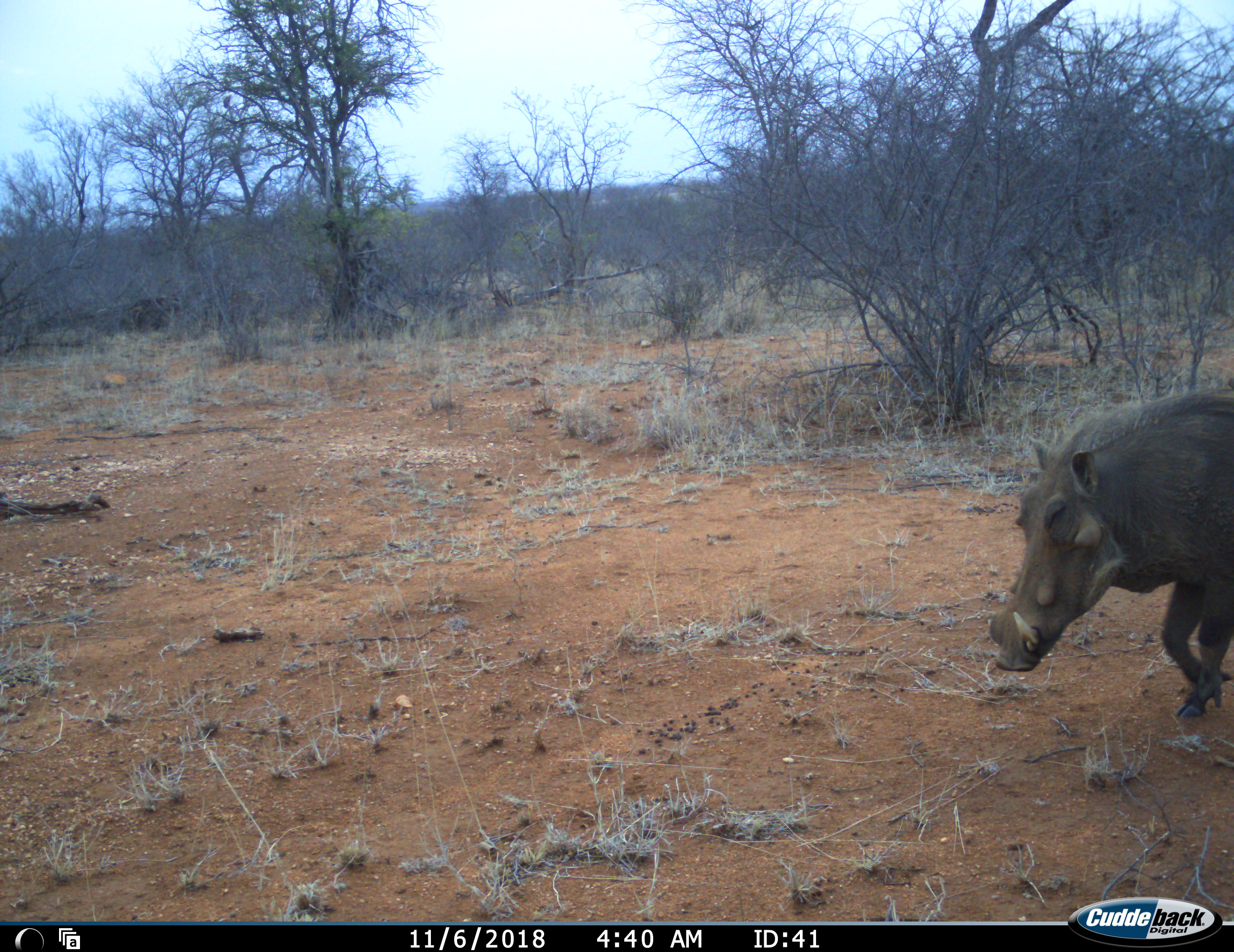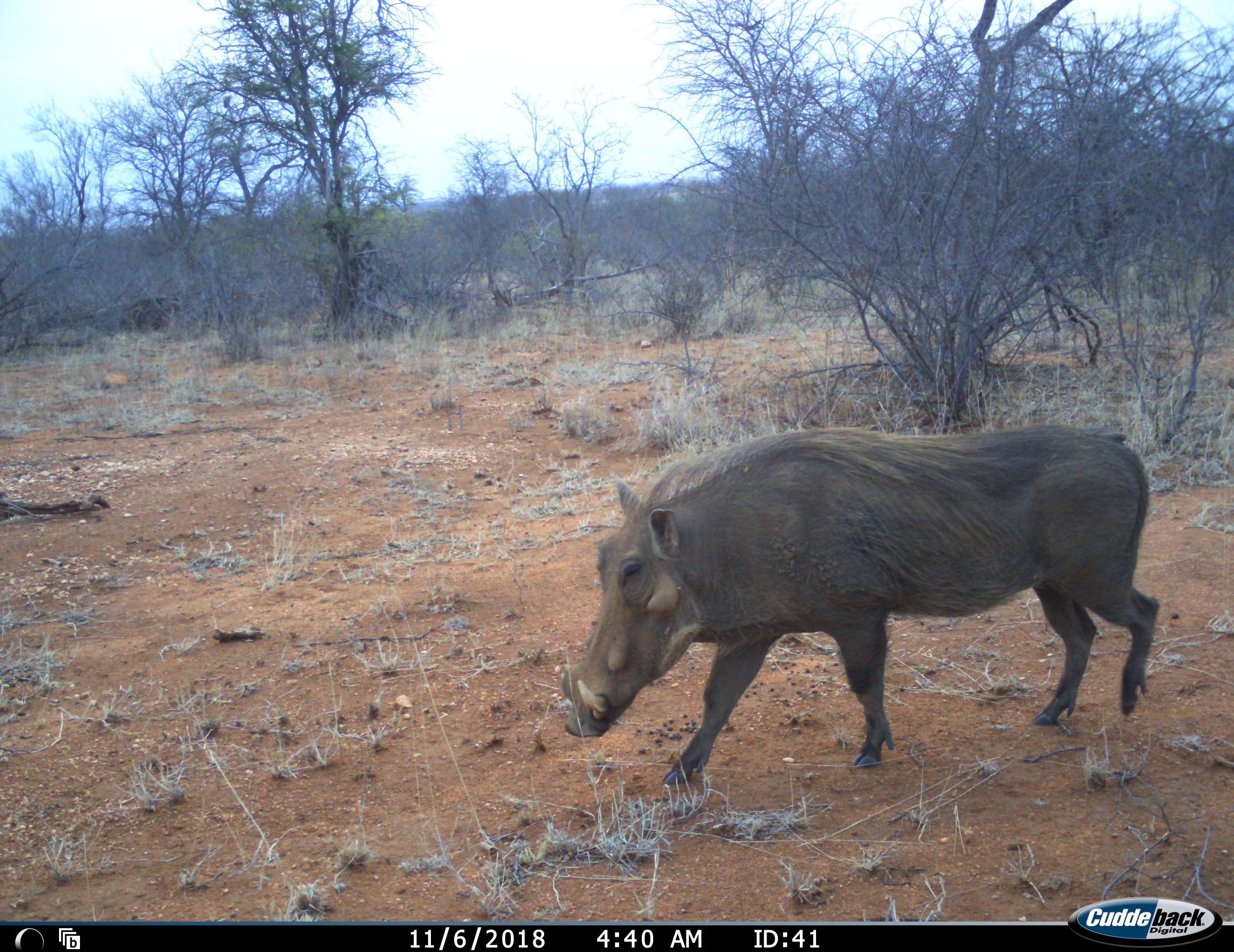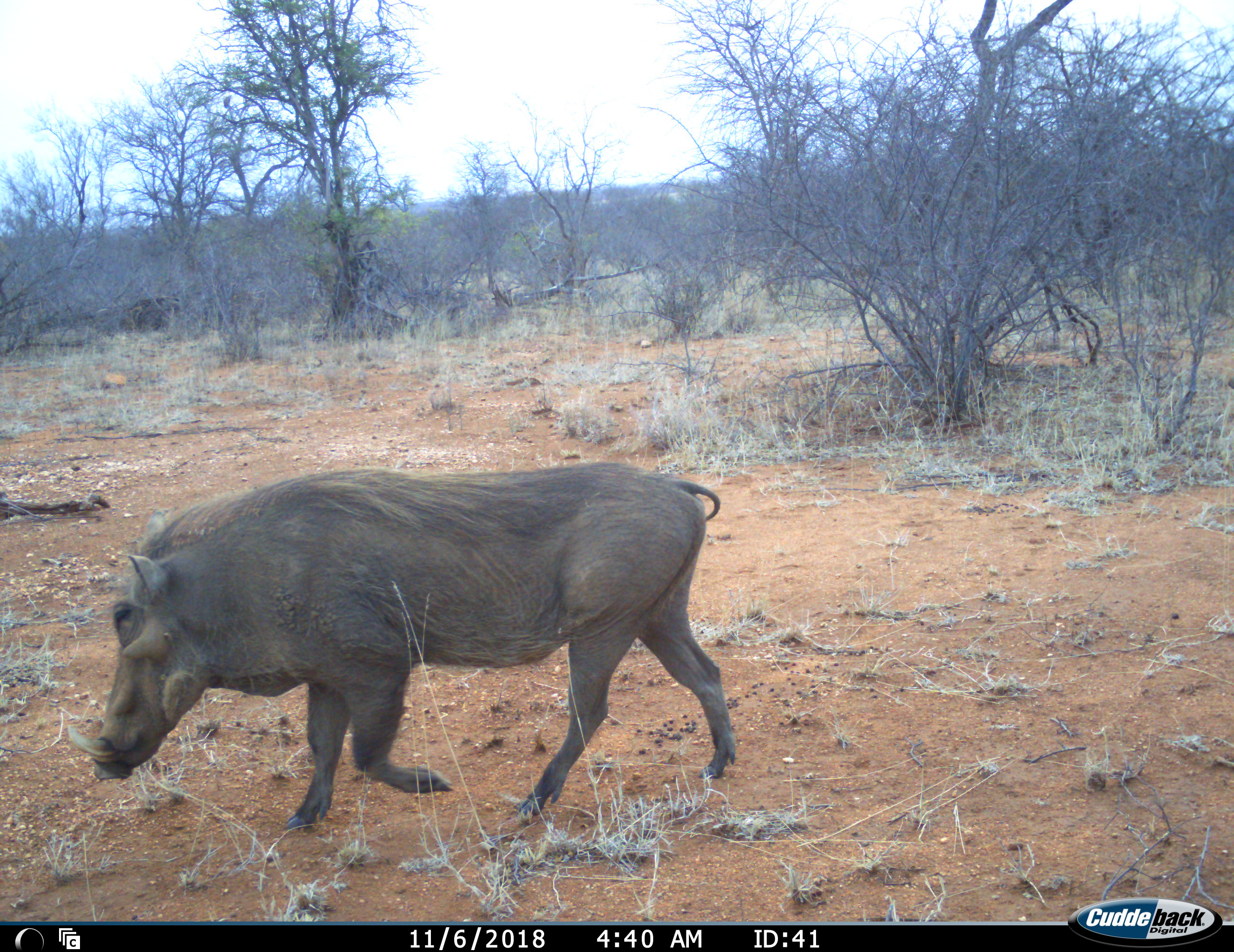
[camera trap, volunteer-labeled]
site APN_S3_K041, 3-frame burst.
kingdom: Animalia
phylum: Chordata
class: Mammalia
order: Artiodactyla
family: Suidae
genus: Phacochoerus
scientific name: Phacochoerus africanus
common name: warthog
Warthog (Phacochoerus africanus), count 1. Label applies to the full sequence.